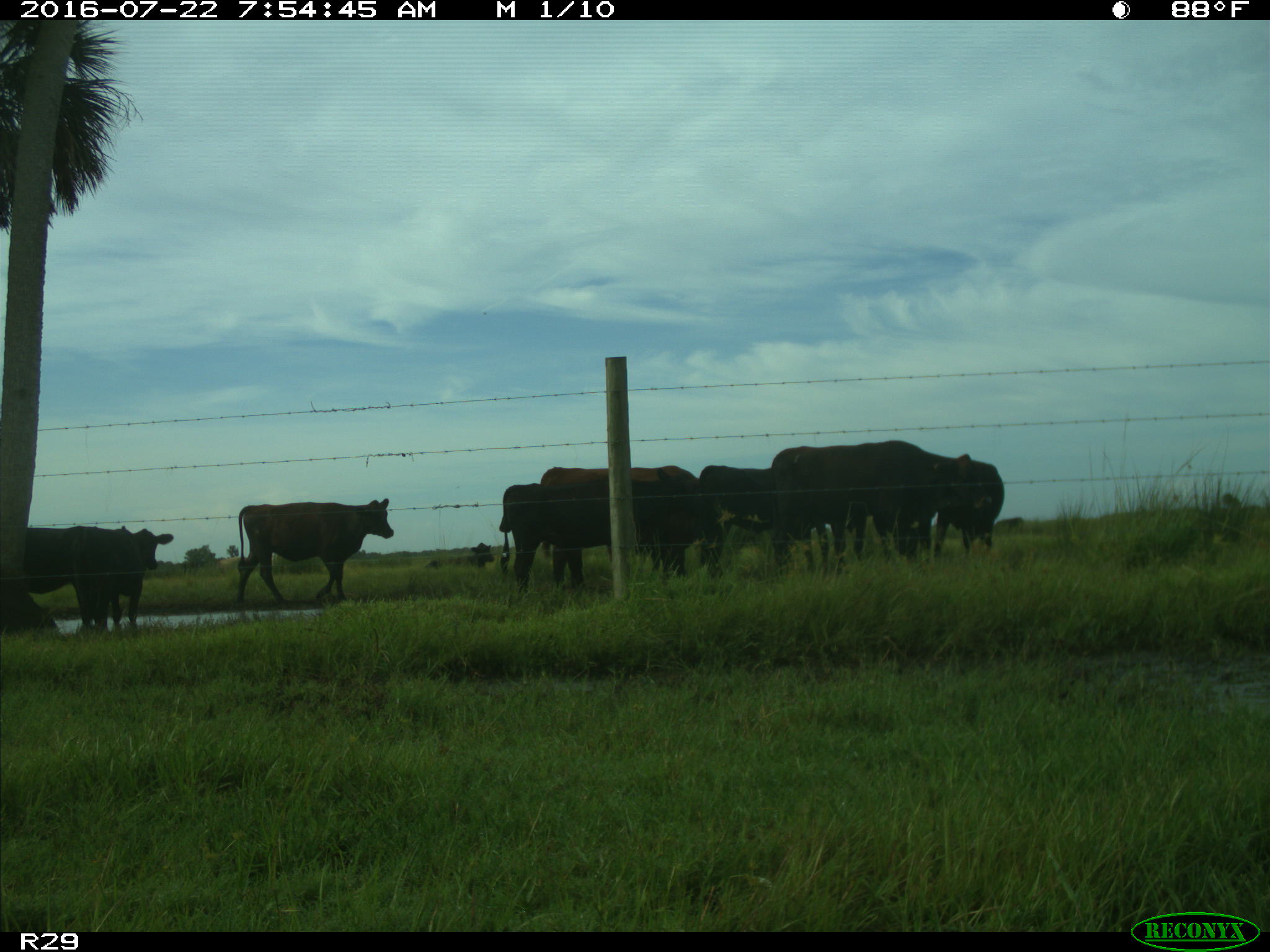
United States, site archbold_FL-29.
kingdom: Animalia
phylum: Chordata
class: Mammalia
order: Artiodactyla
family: Bovidae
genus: Bos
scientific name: Bos taurus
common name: domestic cow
Bos taurus (domestic cow).